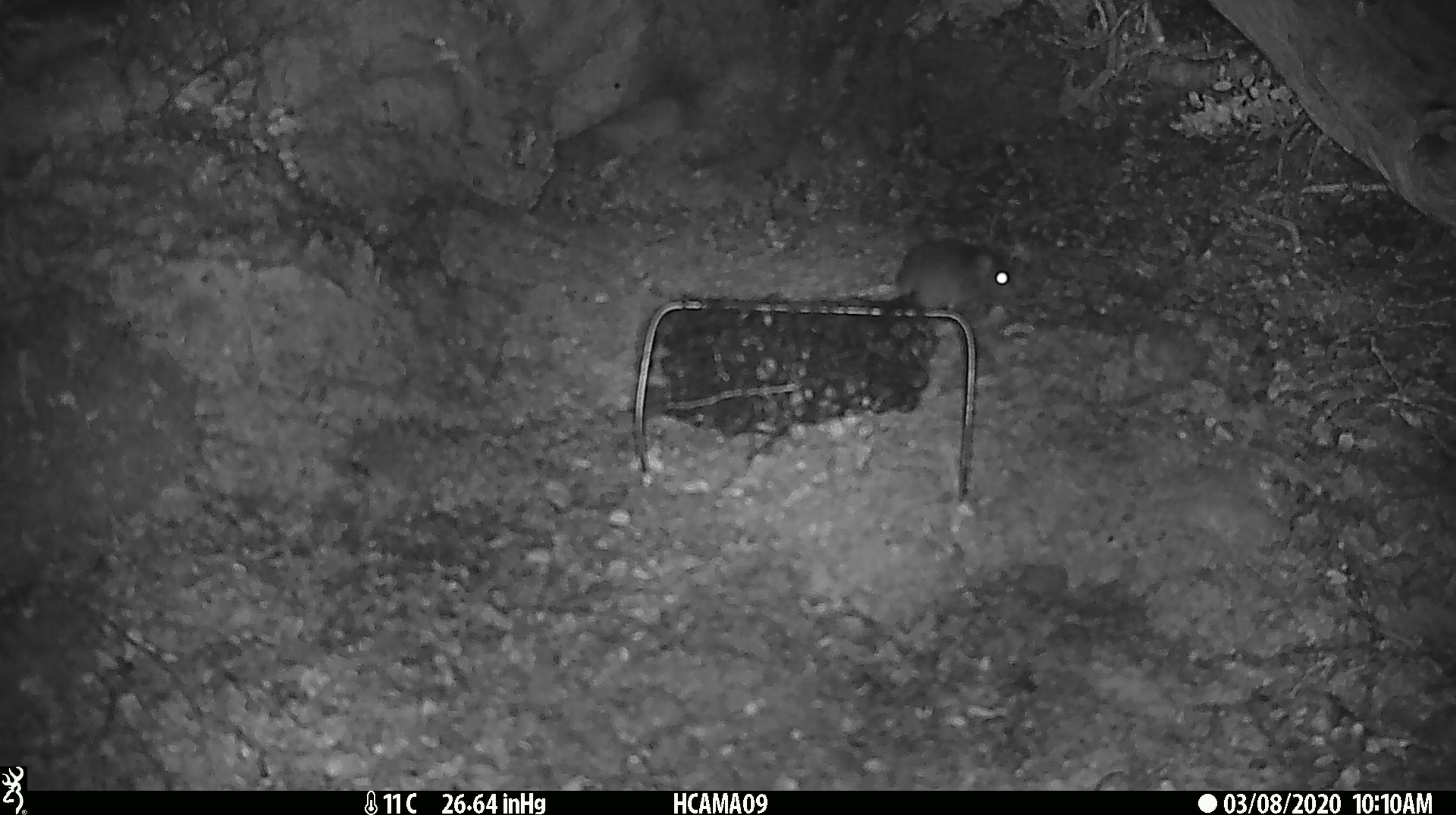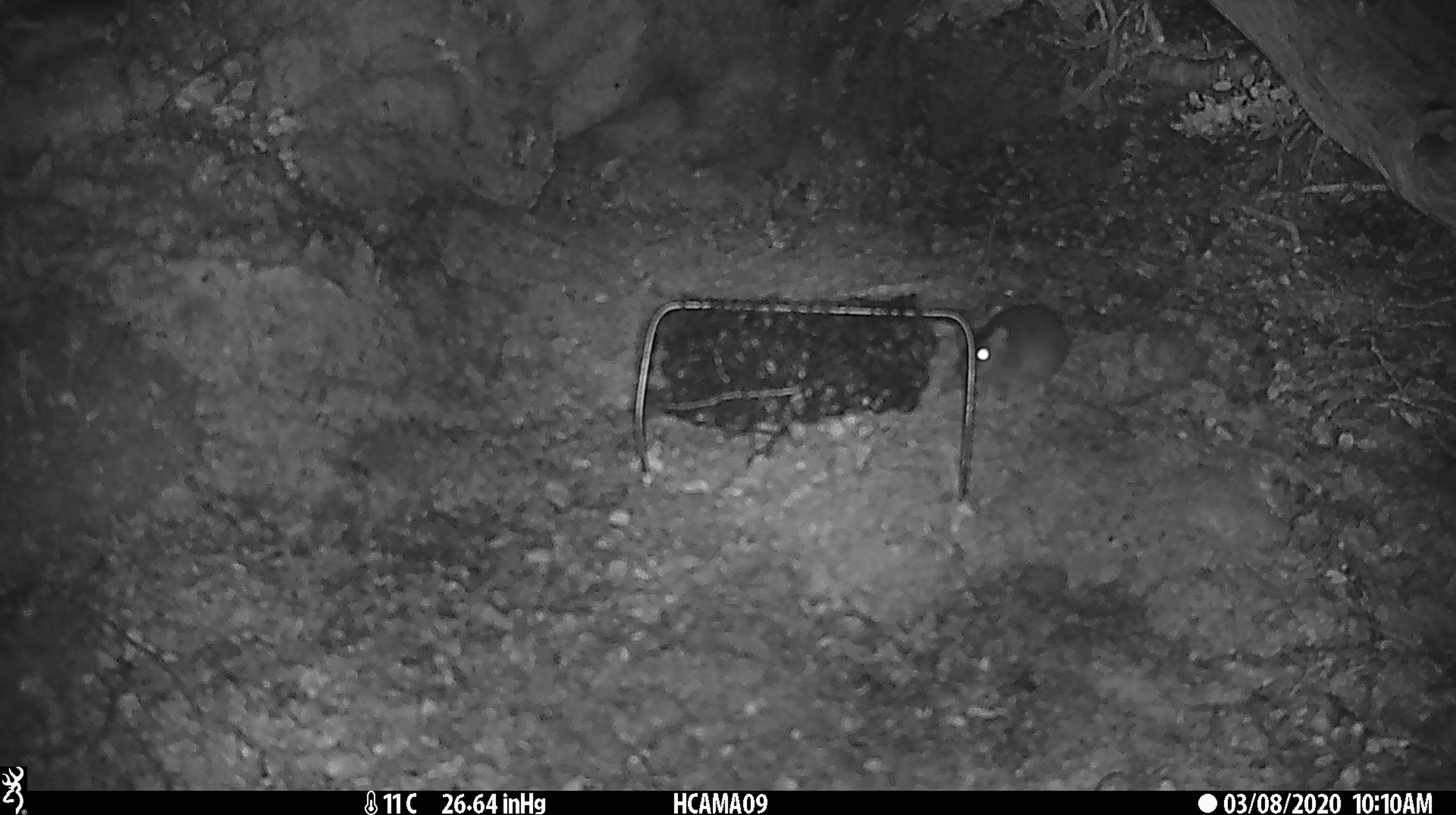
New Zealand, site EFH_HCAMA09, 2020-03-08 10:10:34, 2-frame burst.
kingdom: Animalia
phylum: Chordata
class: Mammalia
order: Rodentia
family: Muridae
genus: Mus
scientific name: Mus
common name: mouse